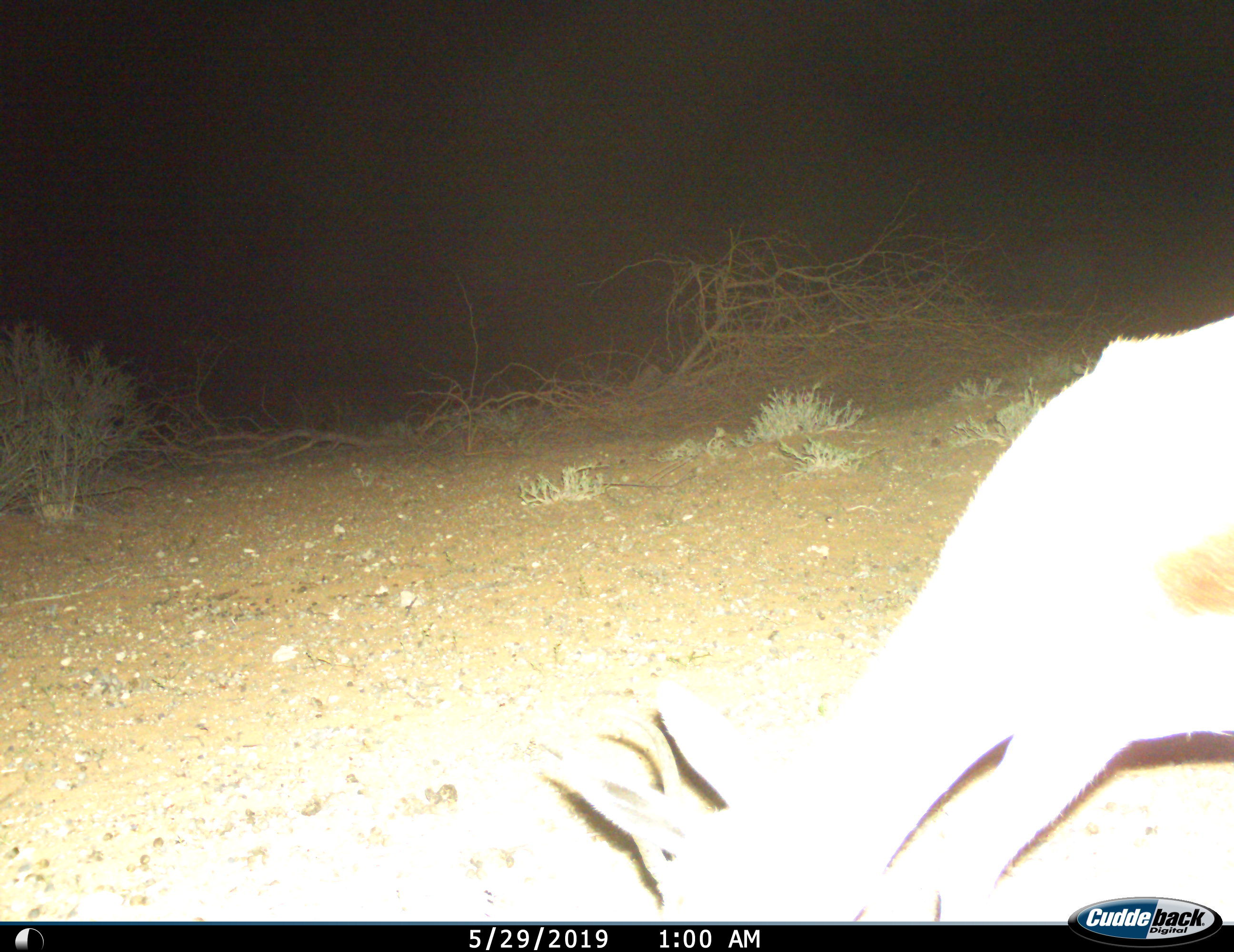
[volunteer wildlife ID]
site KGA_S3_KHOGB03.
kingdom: Animalia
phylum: Chordata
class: Mammalia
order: Artiodactyla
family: Bovidae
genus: Antidorcas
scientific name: Antidorcas marsupialis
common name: springbok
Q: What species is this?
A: Springbok (Antidorcas marsupialis).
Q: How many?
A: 1.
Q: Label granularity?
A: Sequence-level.